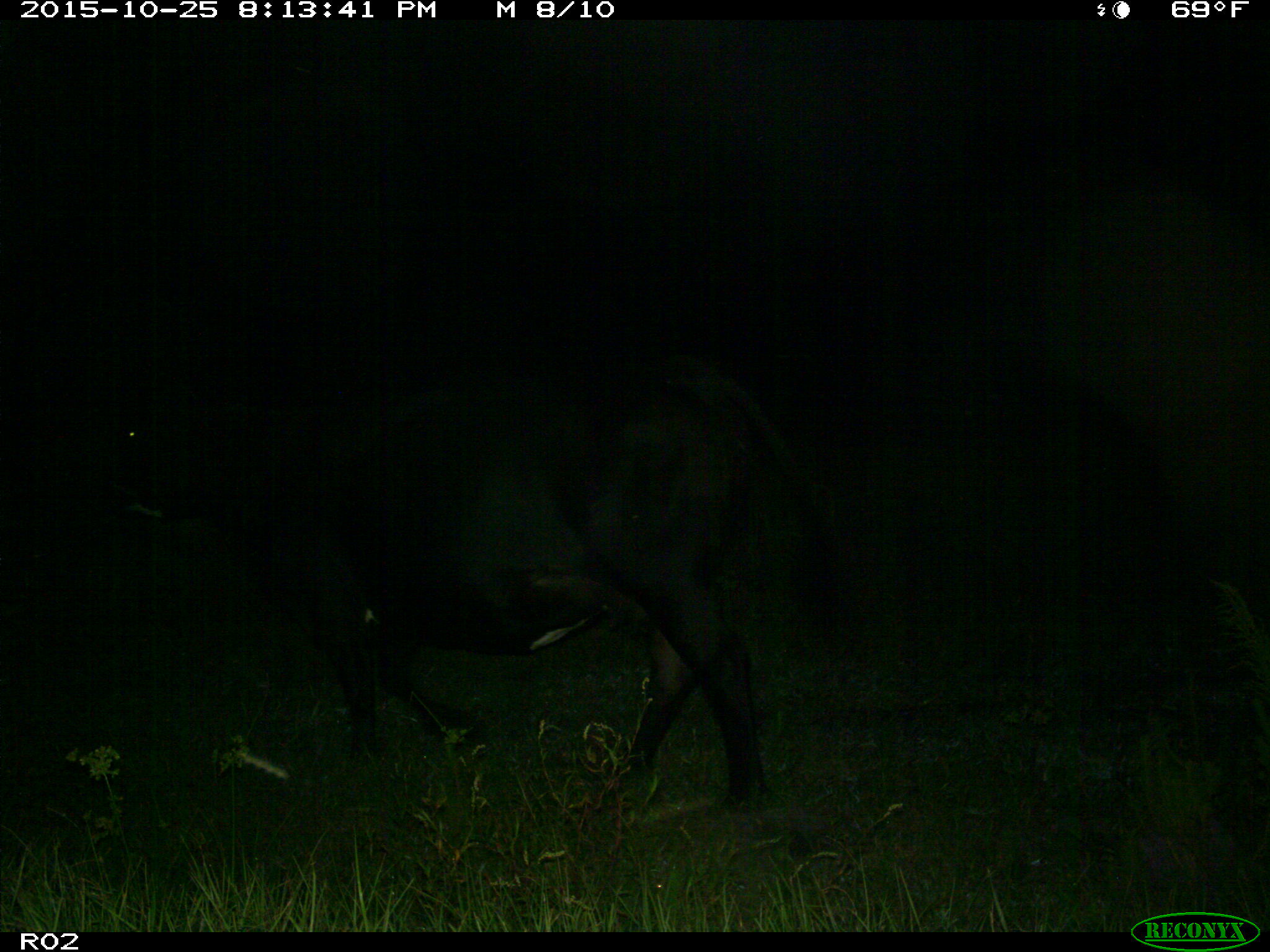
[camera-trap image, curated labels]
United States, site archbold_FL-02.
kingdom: Animalia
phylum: Chordata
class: Mammalia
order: Artiodactyla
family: Bovidae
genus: Bos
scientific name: Bos taurus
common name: domestic cow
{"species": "Bos taurus (domestic cow)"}